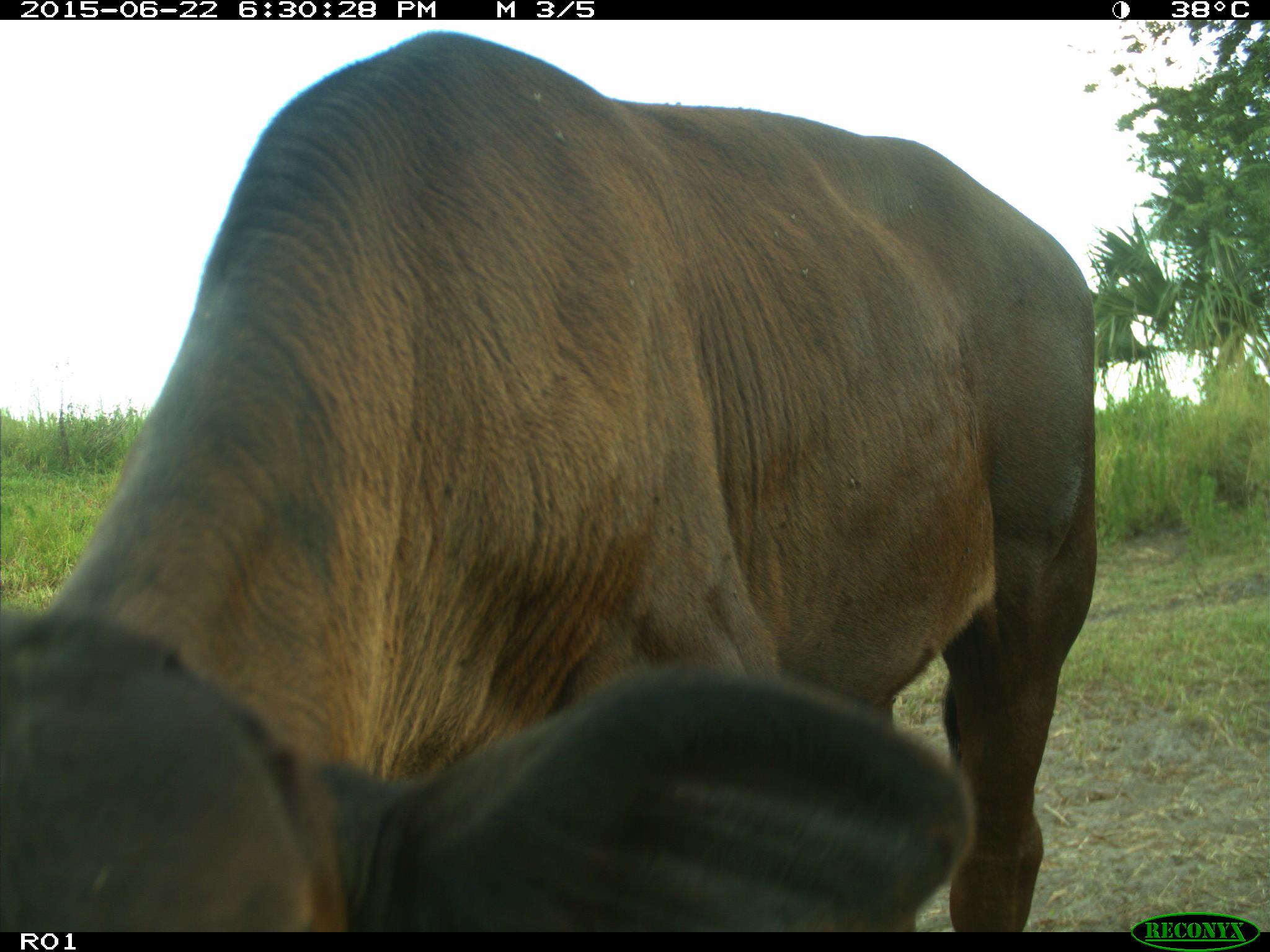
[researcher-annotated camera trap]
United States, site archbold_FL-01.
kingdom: Animalia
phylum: Chordata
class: Mammalia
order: Artiodactyla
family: Bovidae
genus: Bos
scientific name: Bos taurus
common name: domestic cow